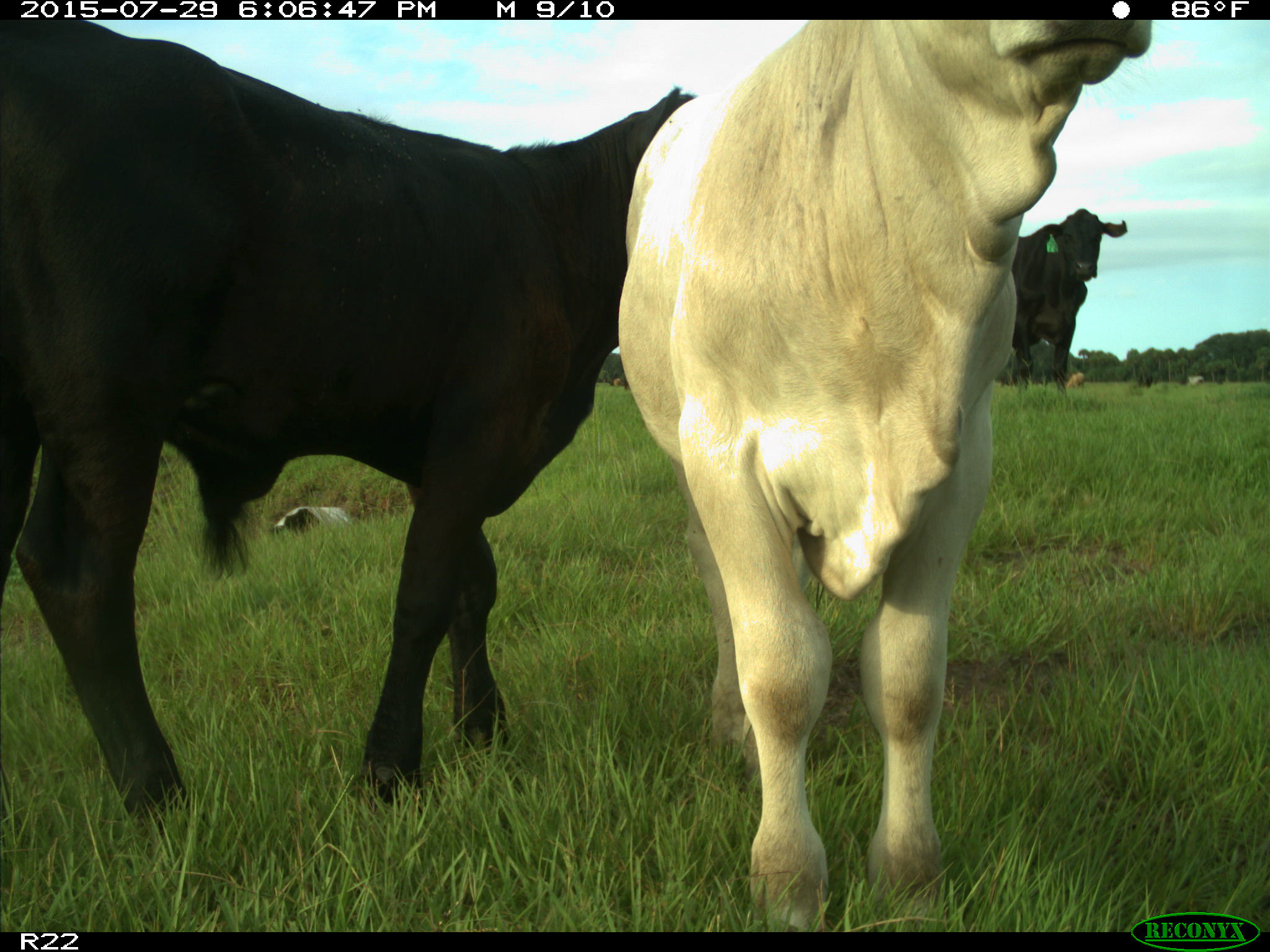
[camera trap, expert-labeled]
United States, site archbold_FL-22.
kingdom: Animalia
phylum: Chordata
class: Mammalia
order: Artiodactyla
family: Bovidae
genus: Bos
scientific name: Bos taurus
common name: domestic cow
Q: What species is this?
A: Bos taurus (domestic cow).